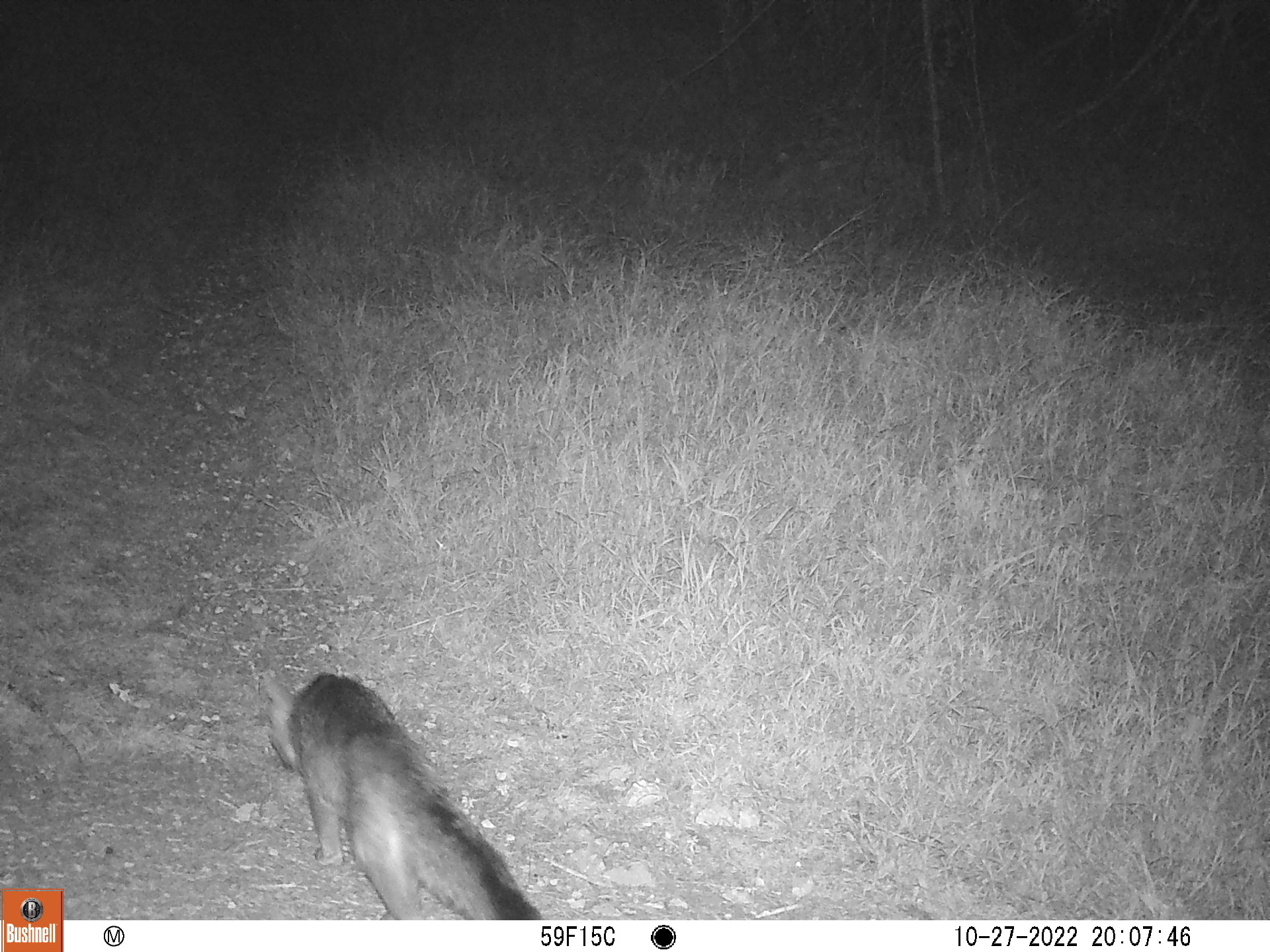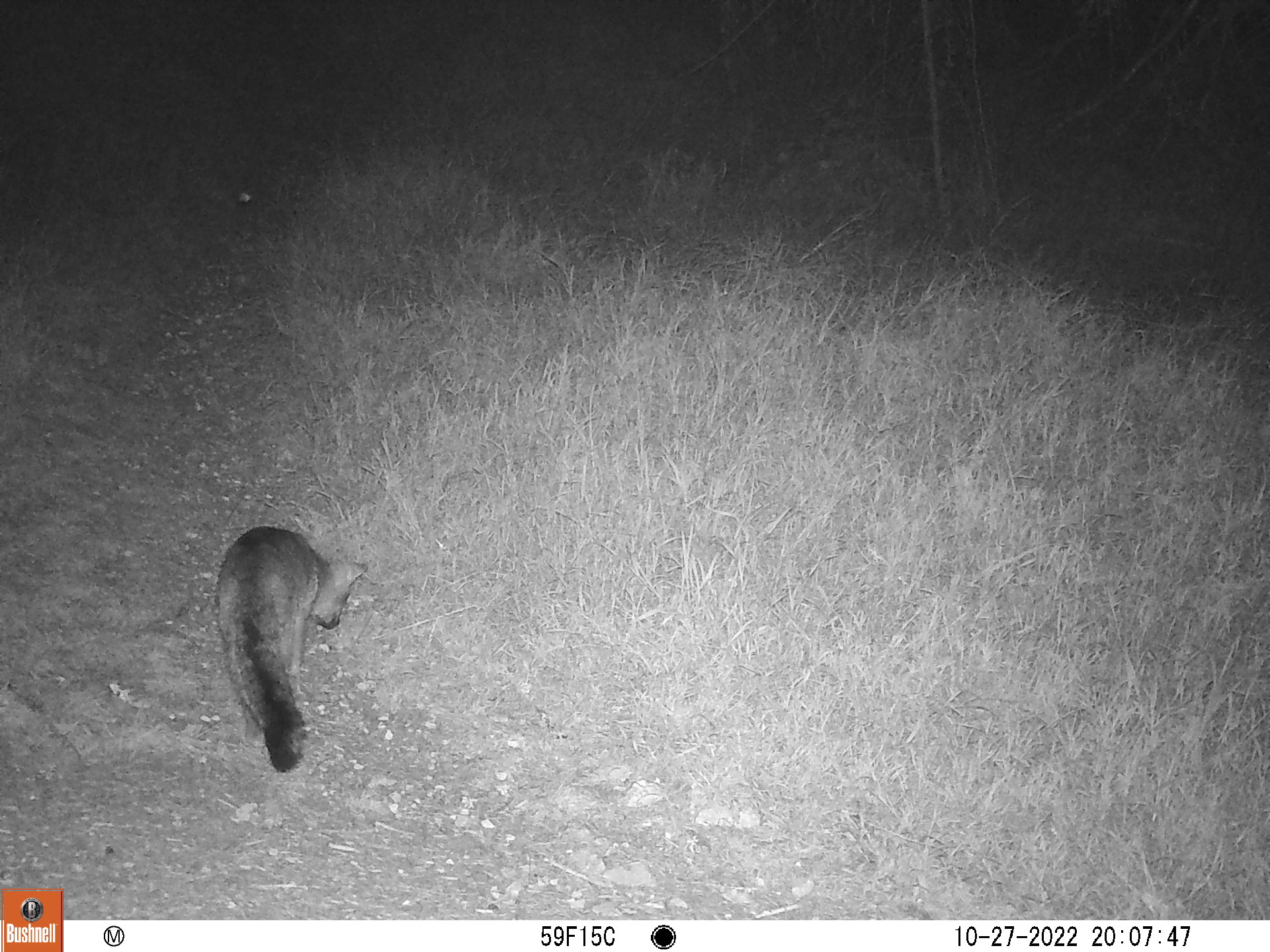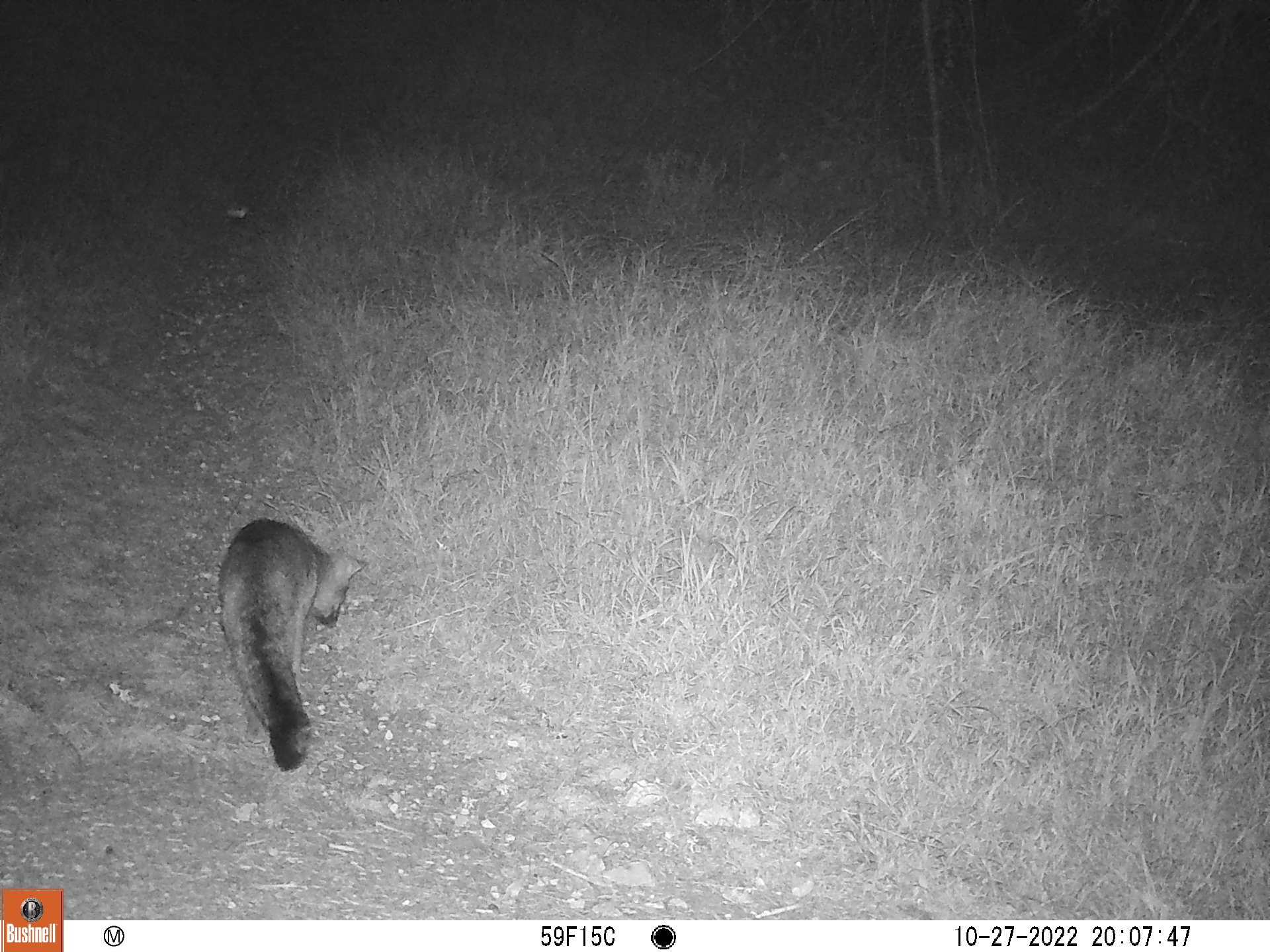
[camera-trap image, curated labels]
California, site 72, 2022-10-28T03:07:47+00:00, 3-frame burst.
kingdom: Animalia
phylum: Chordata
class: Mammalia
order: Carnivora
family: Canidae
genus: Urocyon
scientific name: Urocyon cinereoargenteus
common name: gray fox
Gray fox (Urocyon cinereoargenteus).